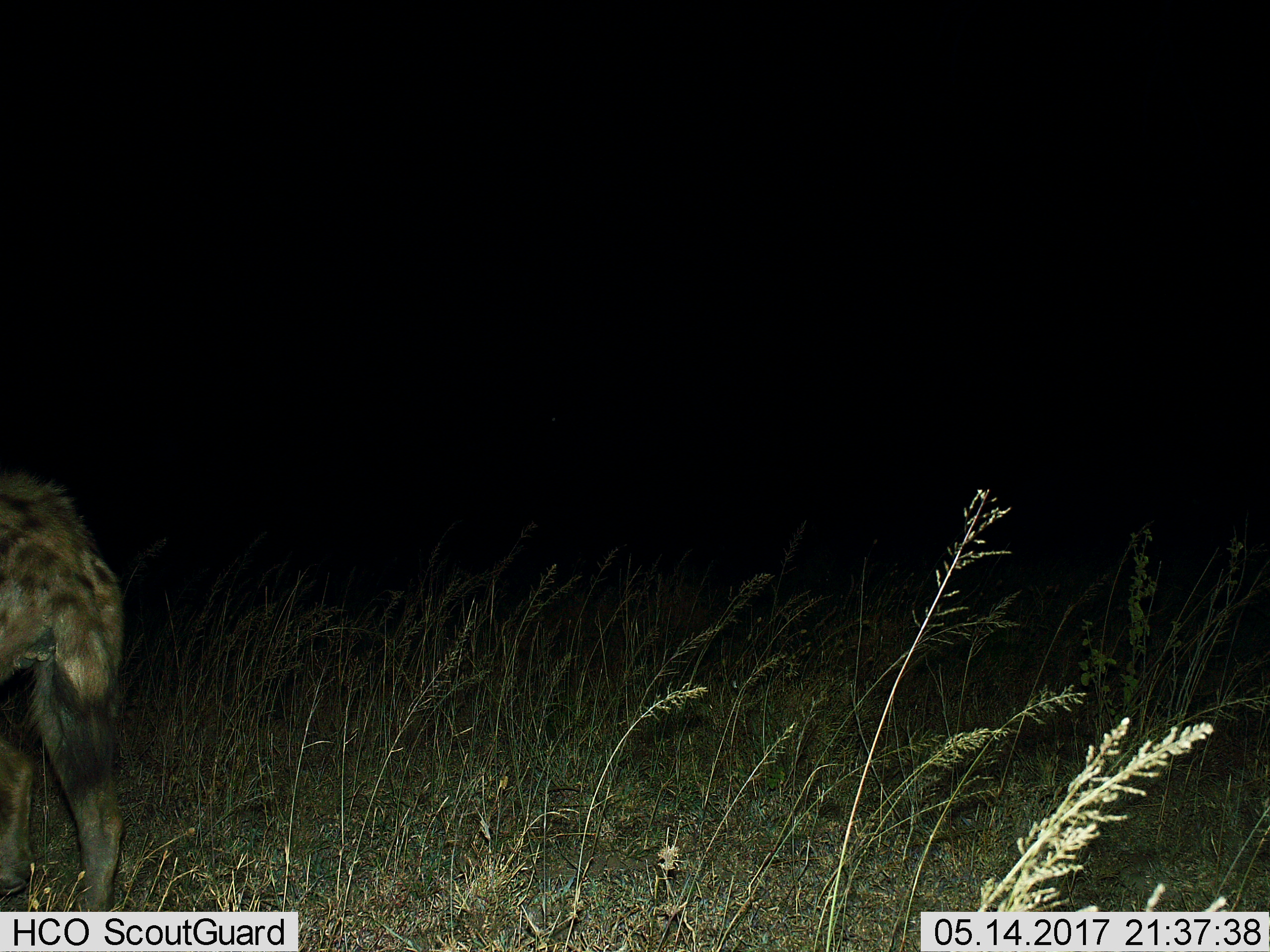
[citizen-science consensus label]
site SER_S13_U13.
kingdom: Animalia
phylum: Chordata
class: Mammalia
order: Carnivora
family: Hyaenidae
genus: Crocuta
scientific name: Crocuta crocuta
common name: spotted hyena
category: hyenaspotted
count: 1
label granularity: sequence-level